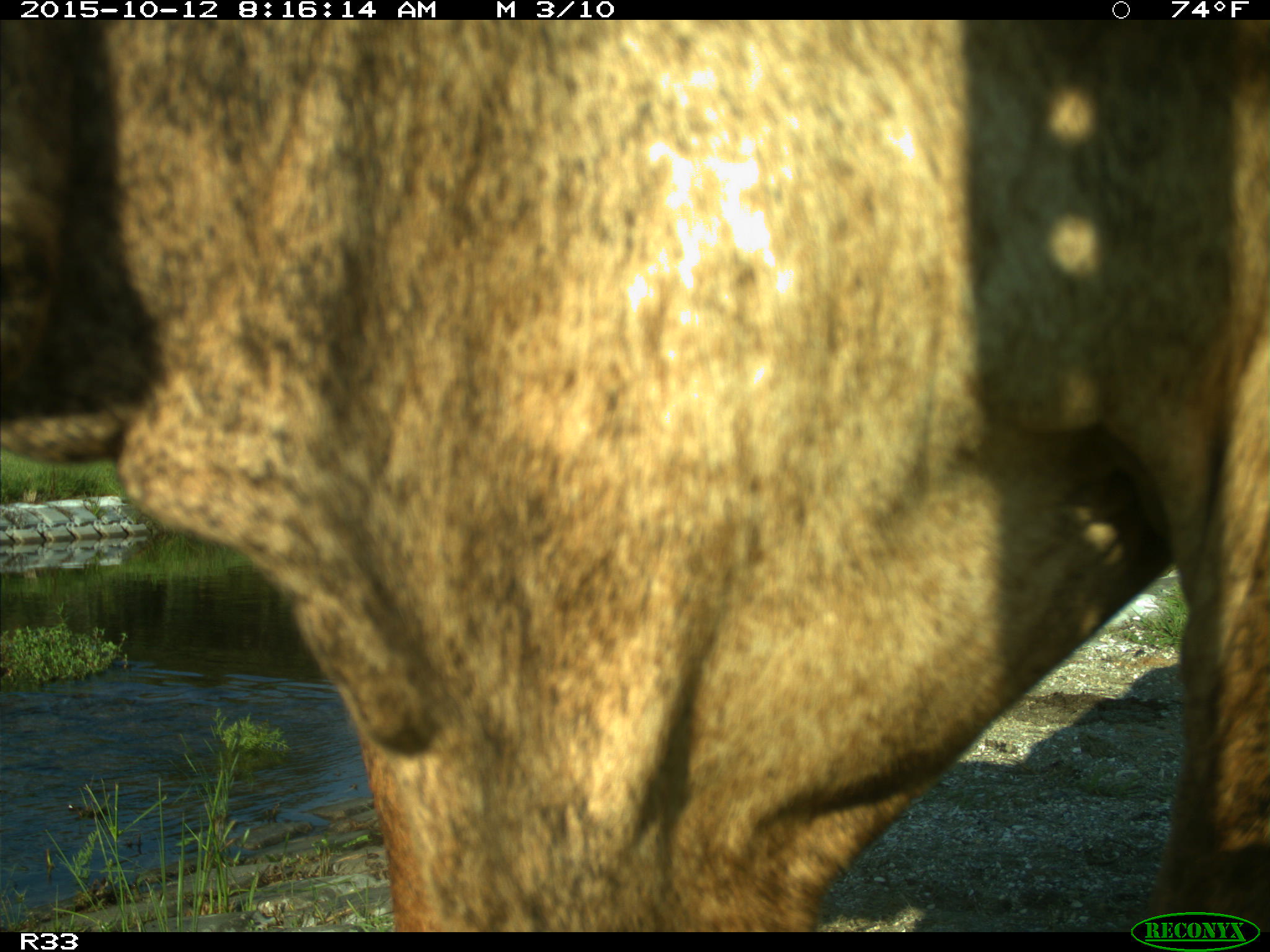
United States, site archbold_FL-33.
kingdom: Animalia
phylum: Chordata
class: Mammalia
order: Artiodactyla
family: Bovidae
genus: Bos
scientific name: Bos taurus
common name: domestic cow